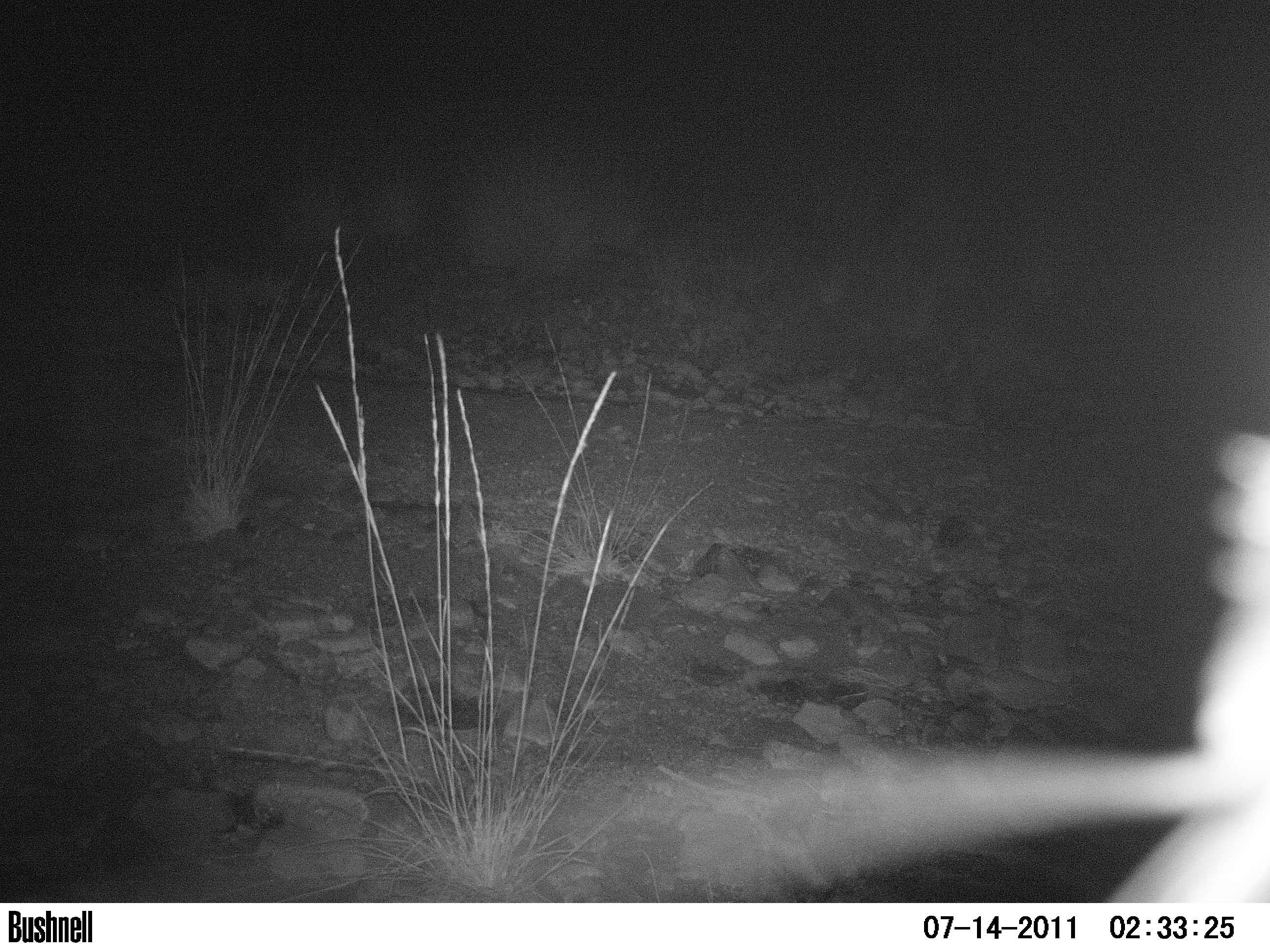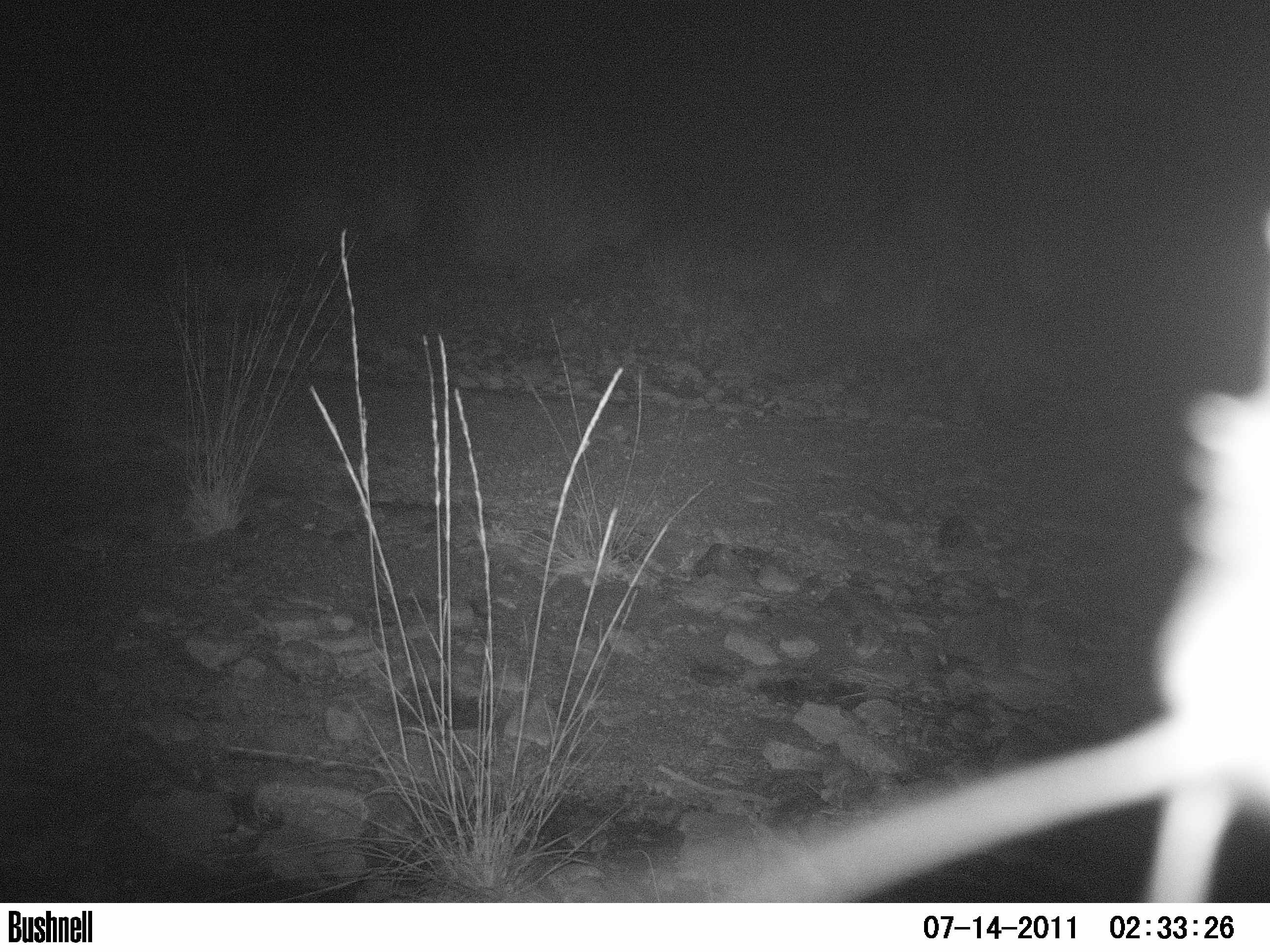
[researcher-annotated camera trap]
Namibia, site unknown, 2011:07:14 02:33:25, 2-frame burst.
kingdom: Animalia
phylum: Chordata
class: Mammalia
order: Carnivora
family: Felidae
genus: Panthera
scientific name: Panthera pardus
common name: leopard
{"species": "Panthera pardus (leopard)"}